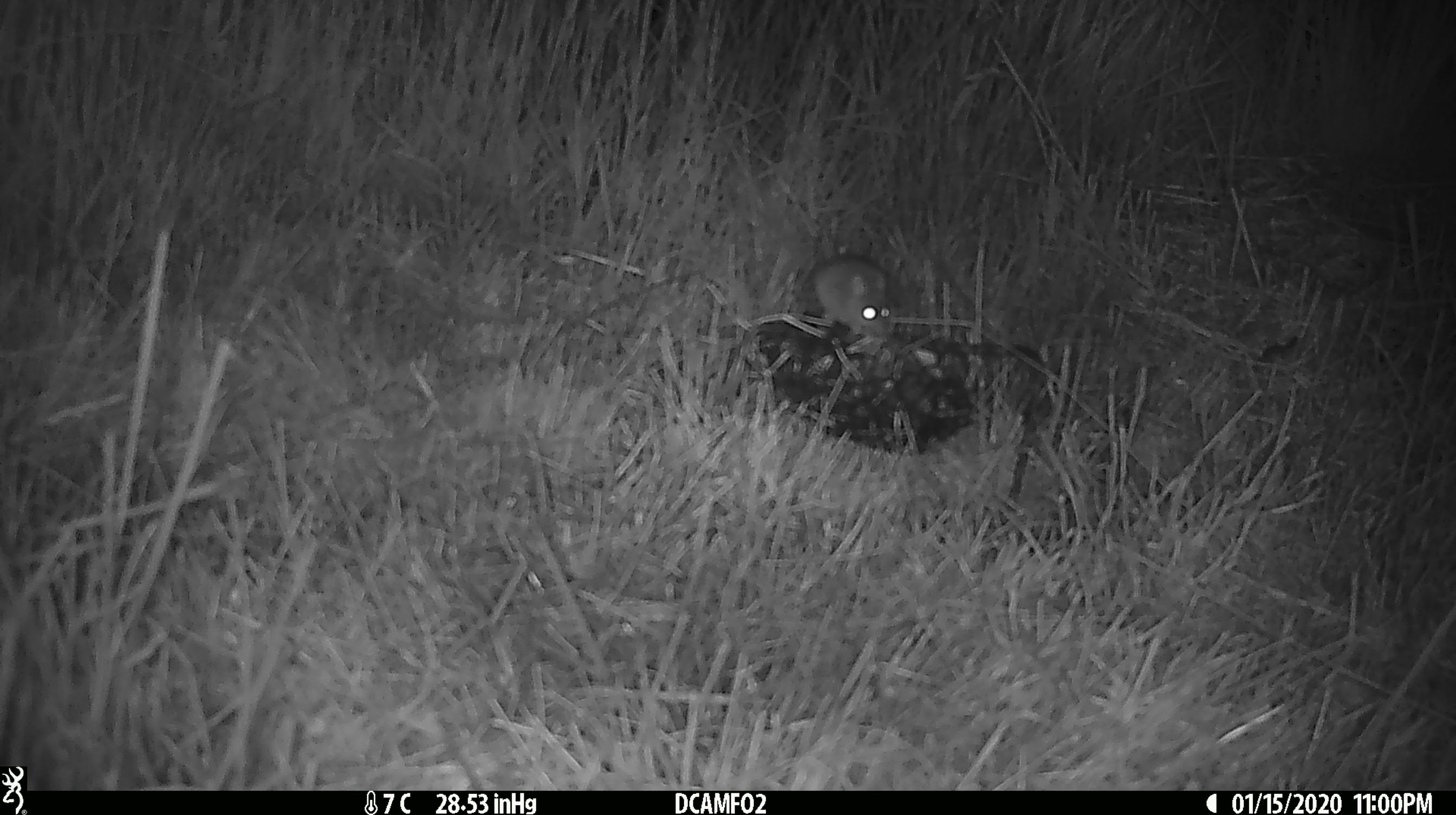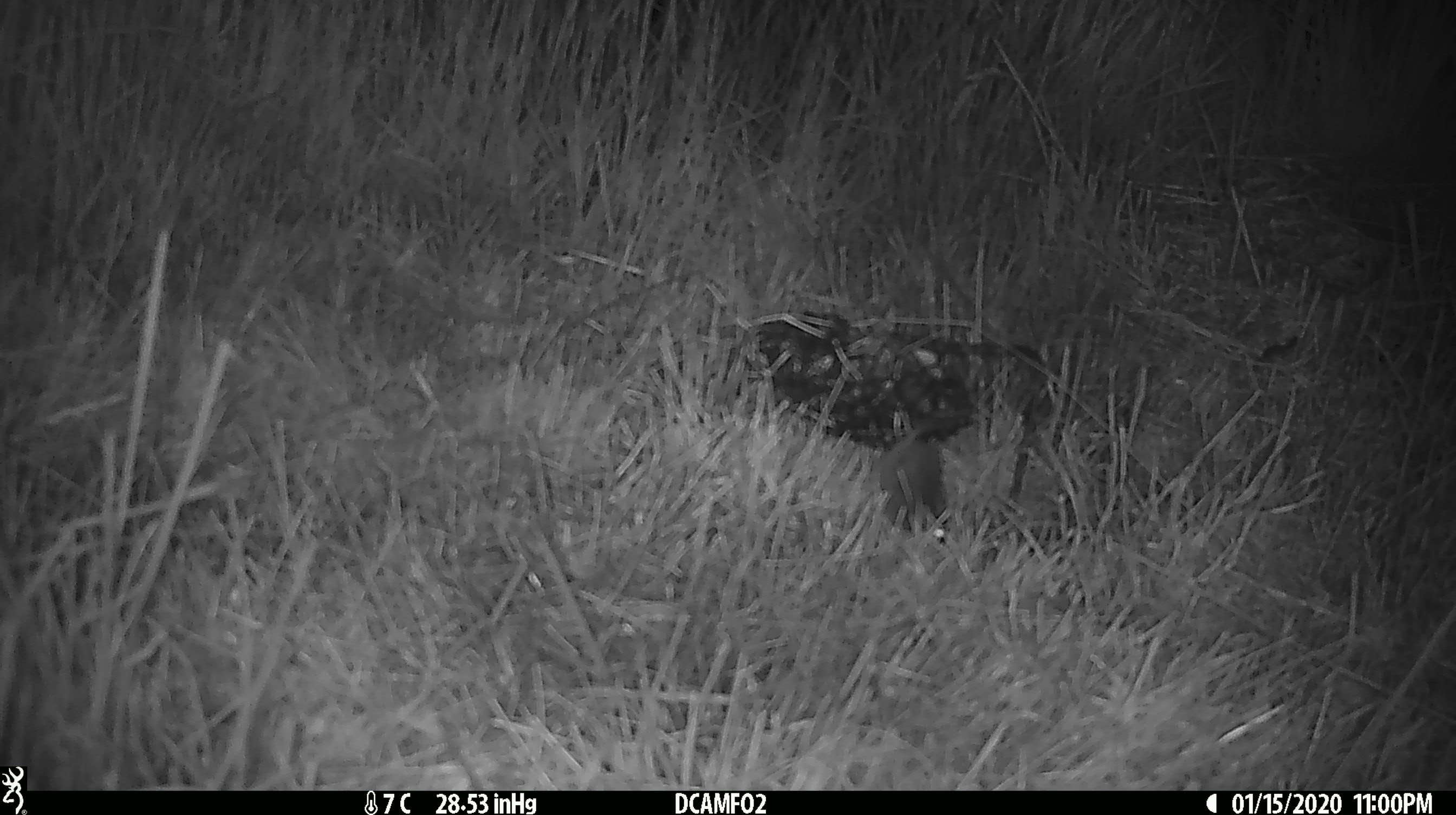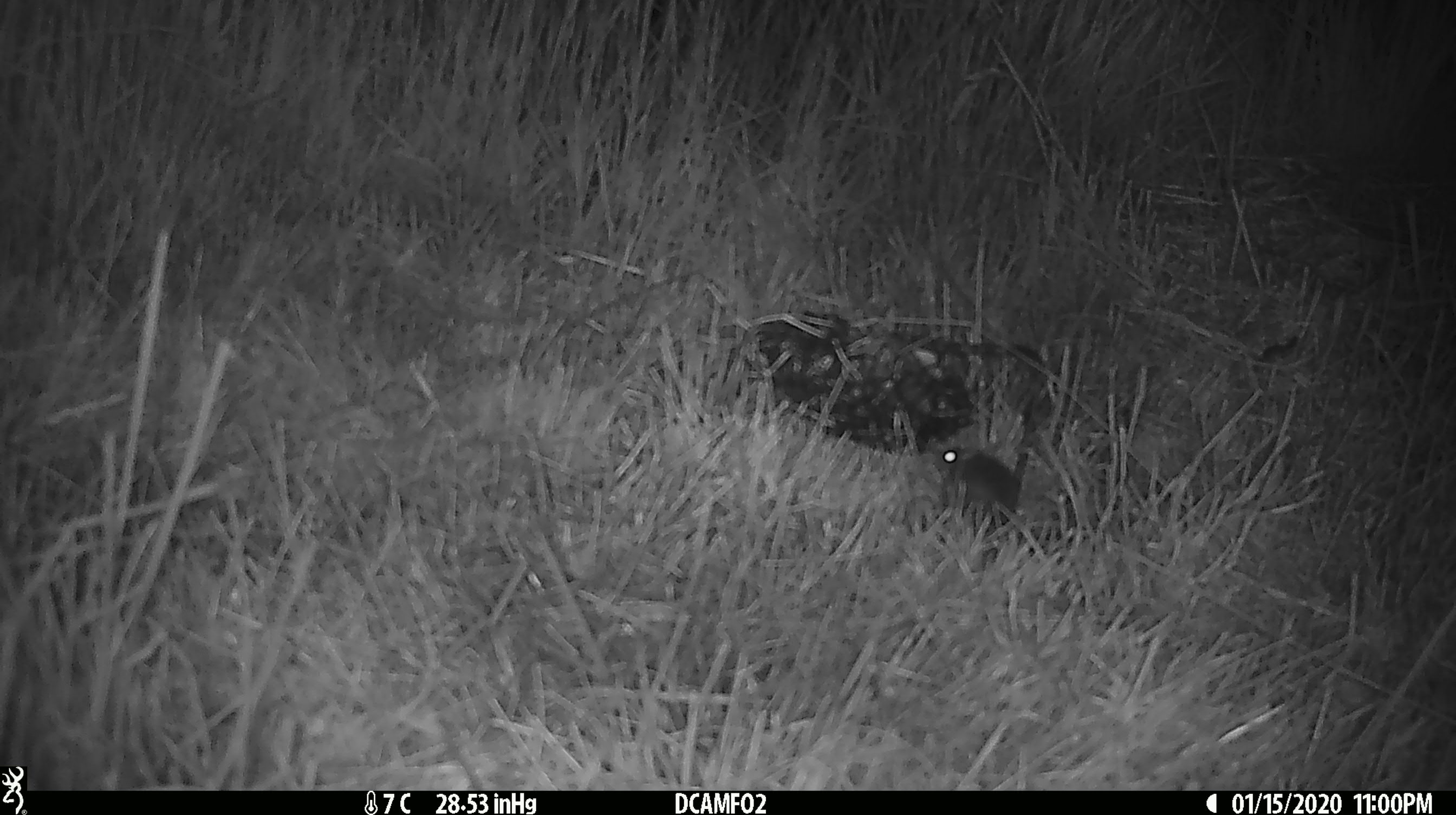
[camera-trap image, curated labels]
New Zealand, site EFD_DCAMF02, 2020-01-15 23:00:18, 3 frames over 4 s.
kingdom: Animalia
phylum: Chordata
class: Mammalia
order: Rodentia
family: Muridae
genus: Mus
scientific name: Mus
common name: mouse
Mouse (Mus).